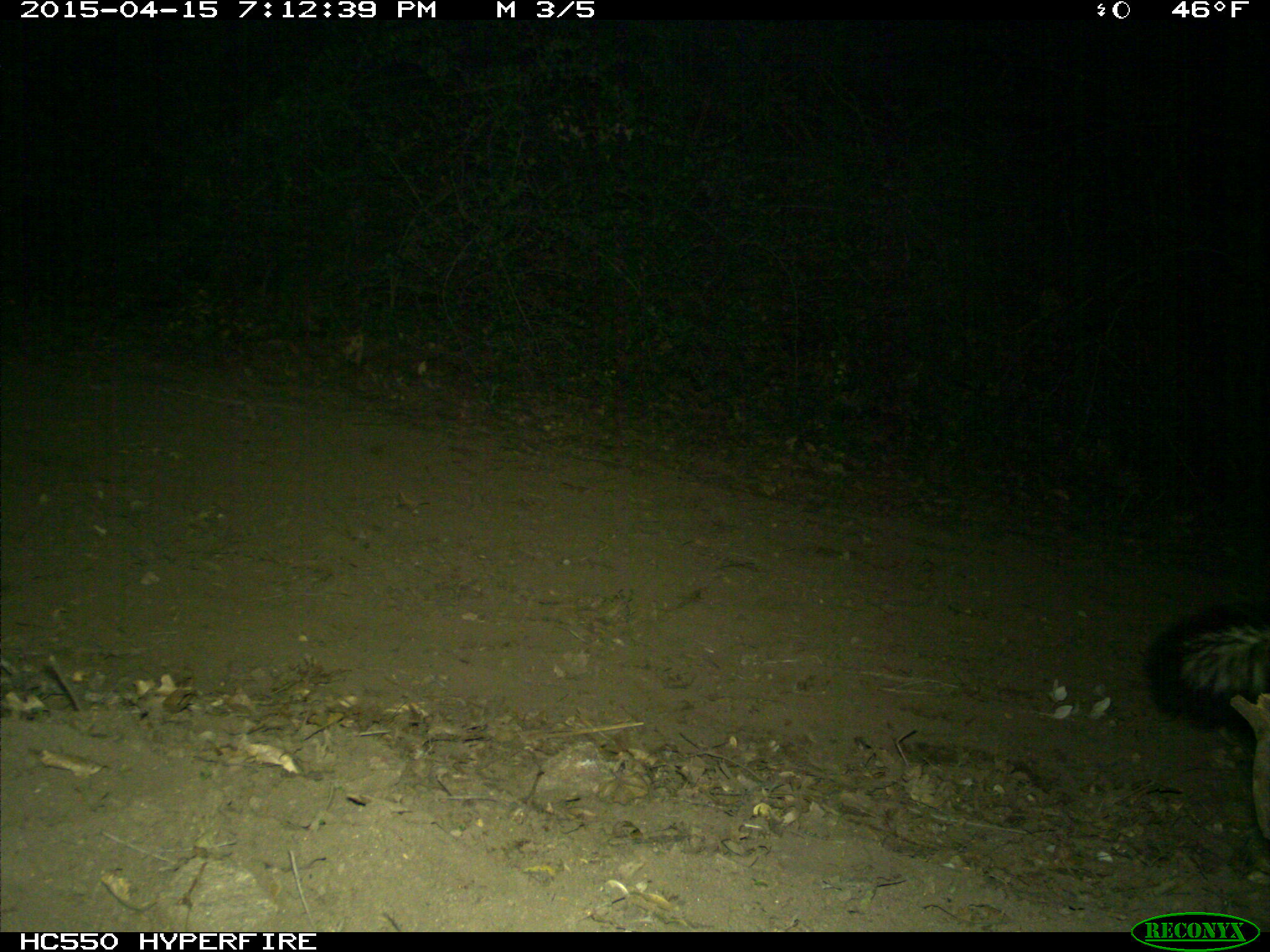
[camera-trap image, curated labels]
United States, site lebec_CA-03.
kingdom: Animalia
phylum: Chordata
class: Mammalia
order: Carnivora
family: Mephitidae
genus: Mephitis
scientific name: Mephitis mephitis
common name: striped skunk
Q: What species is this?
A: Mephitis mephitis (striped skunk).